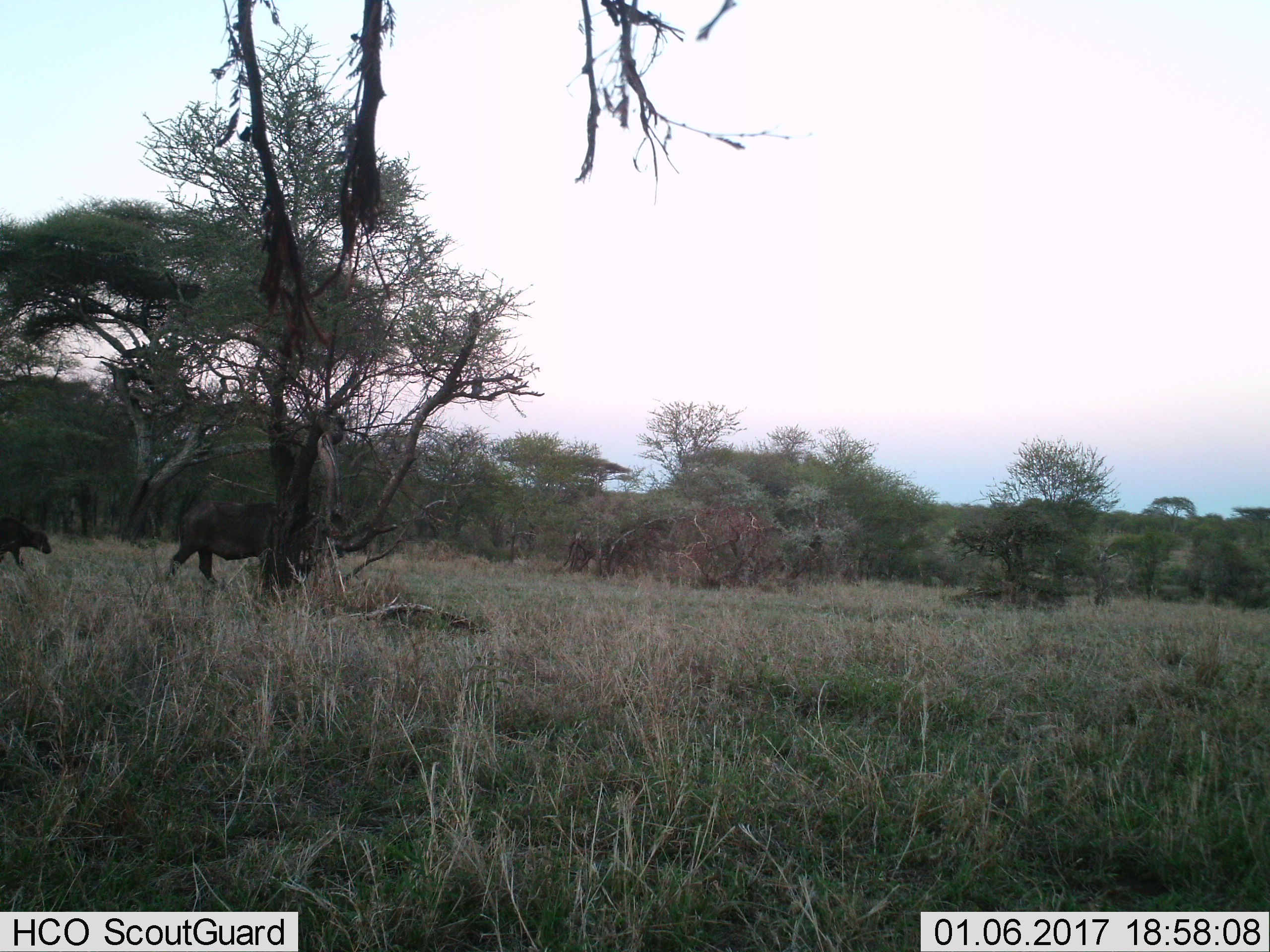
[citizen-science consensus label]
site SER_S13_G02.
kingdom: Animalia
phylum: Chordata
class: Mammalia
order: Artiodactyla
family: Bovidae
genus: Syncerus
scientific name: Syncerus caffer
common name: african buffalo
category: buffalo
Buffalo (african buffalo) (Syncerus caffer), count 2. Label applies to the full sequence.